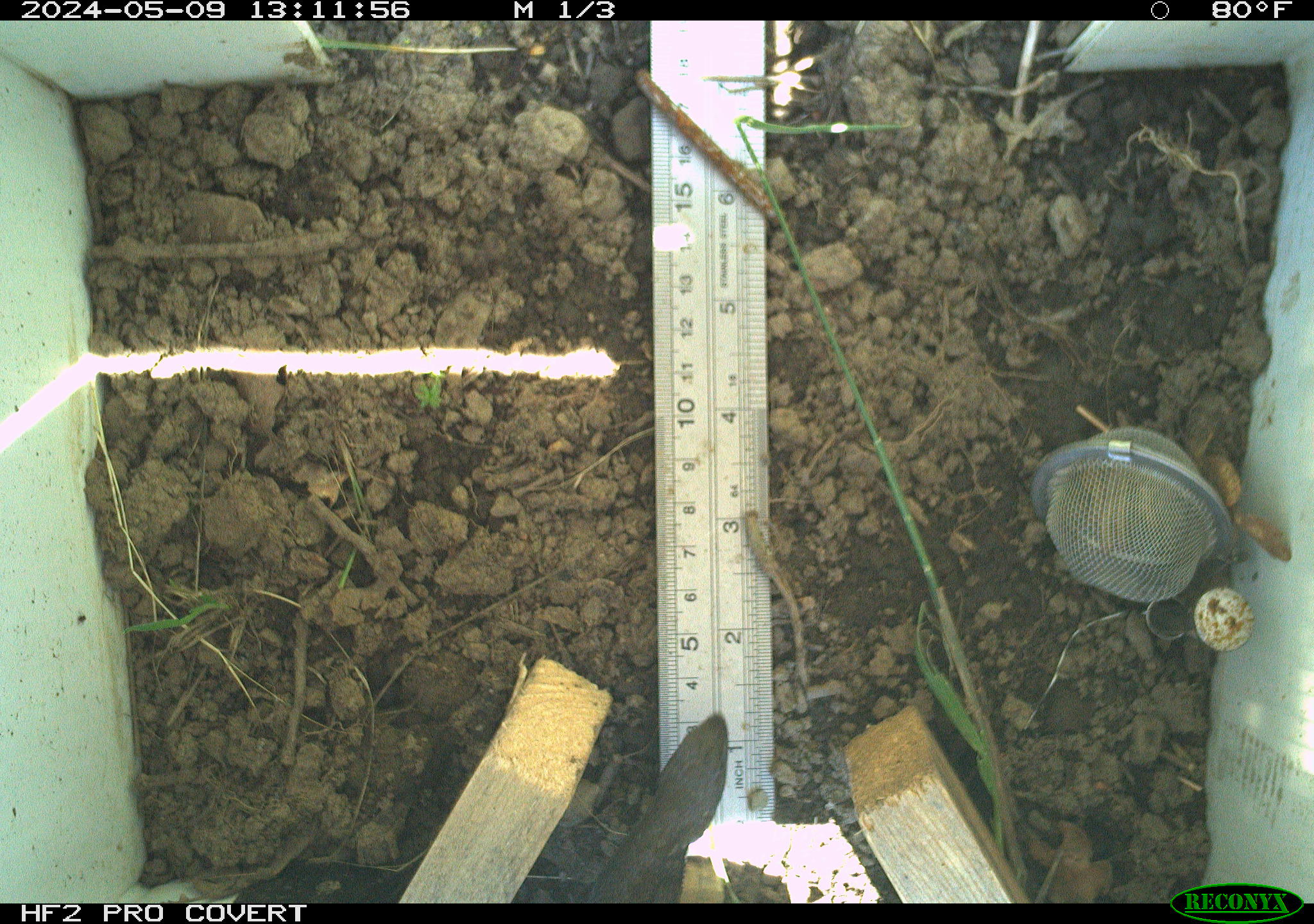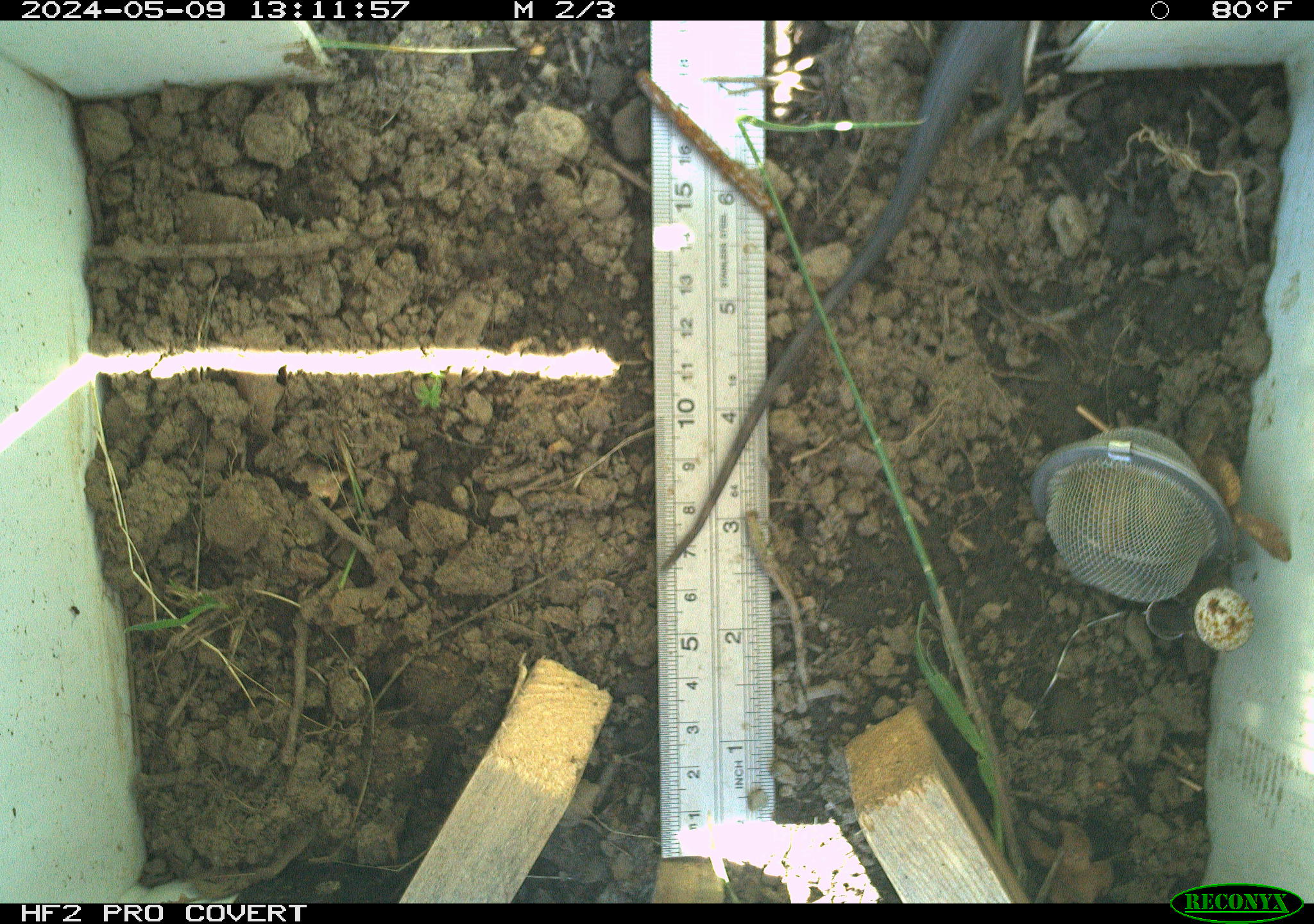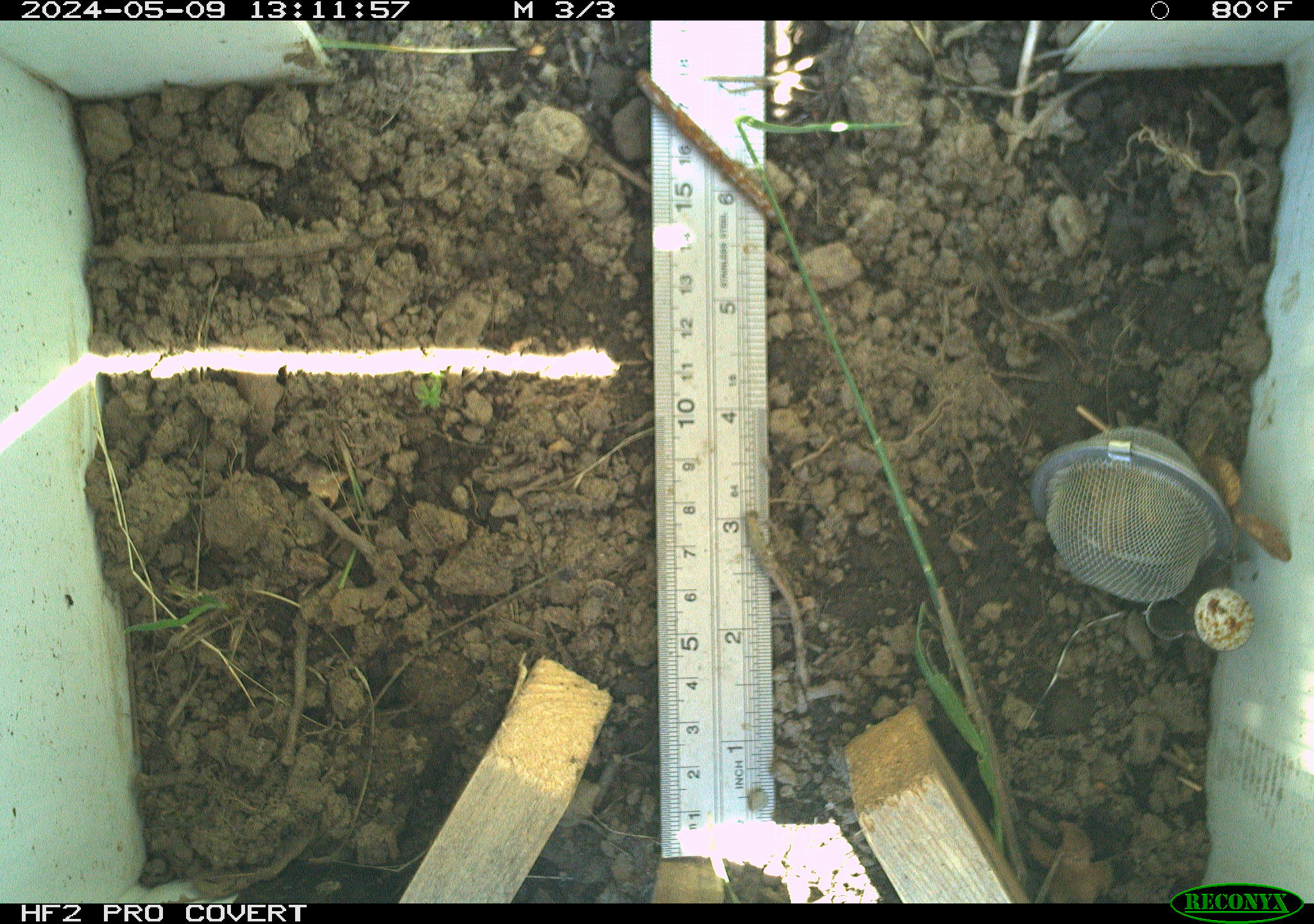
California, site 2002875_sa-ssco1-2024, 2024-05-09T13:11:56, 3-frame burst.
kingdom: Animalia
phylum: Chordata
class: Reptilia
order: Squamata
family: Phrynosomatidae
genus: Sceloporus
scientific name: Sceloporus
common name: spiny lizards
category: sceloporus species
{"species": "sceloporus species (spiny lizards) (Sceloporus)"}